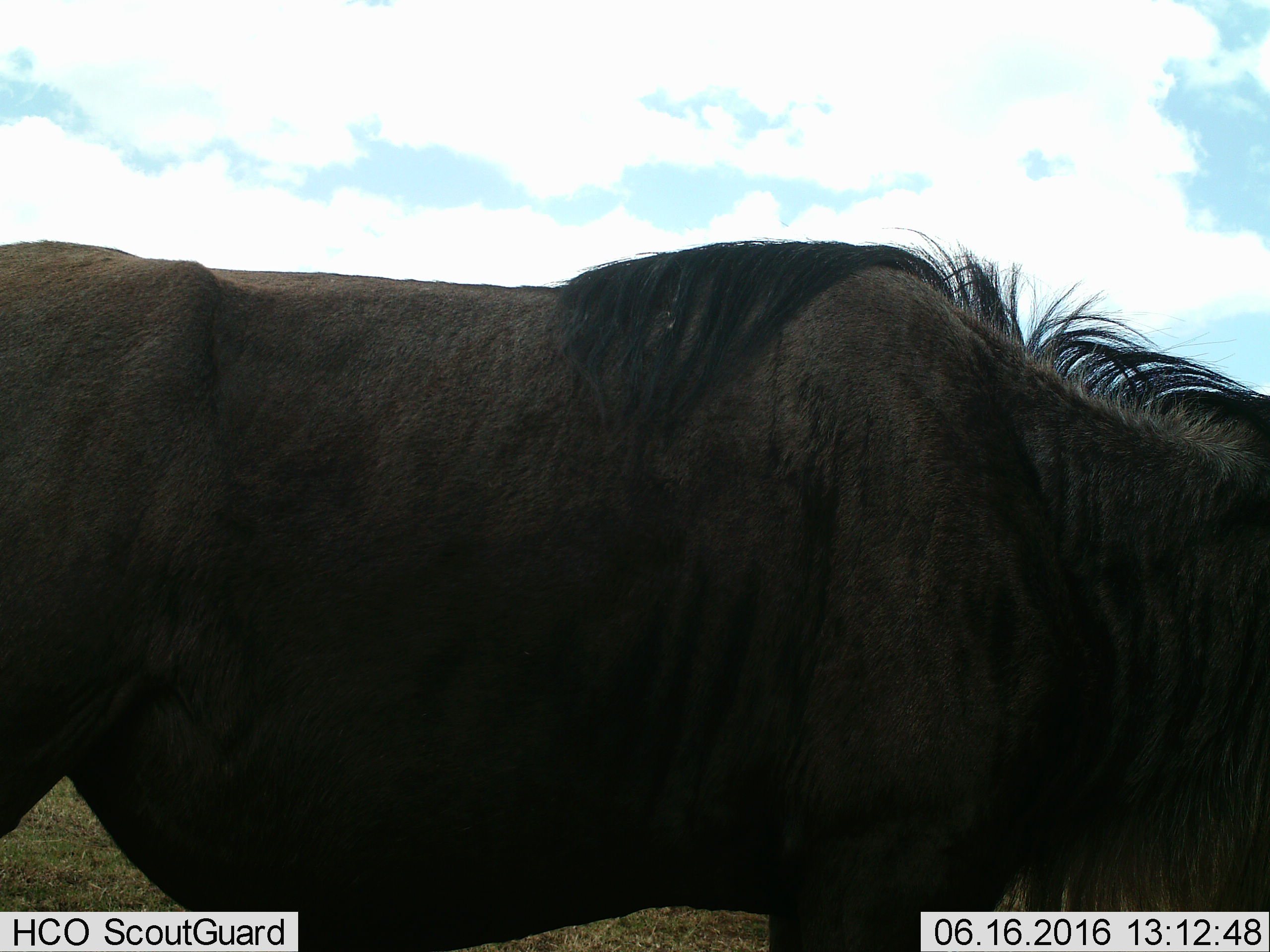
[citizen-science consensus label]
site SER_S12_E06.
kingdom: Animalia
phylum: Chordata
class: Mammalia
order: Artiodactyla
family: Bovidae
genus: Connochaetes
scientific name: Connochaetes taurinus taurinus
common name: blue wildebeest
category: wildebeestblue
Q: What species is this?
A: Wildebeestblue (blue wildebeest) (Connochaetes taurinus taurinus).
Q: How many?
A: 1.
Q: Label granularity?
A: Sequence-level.